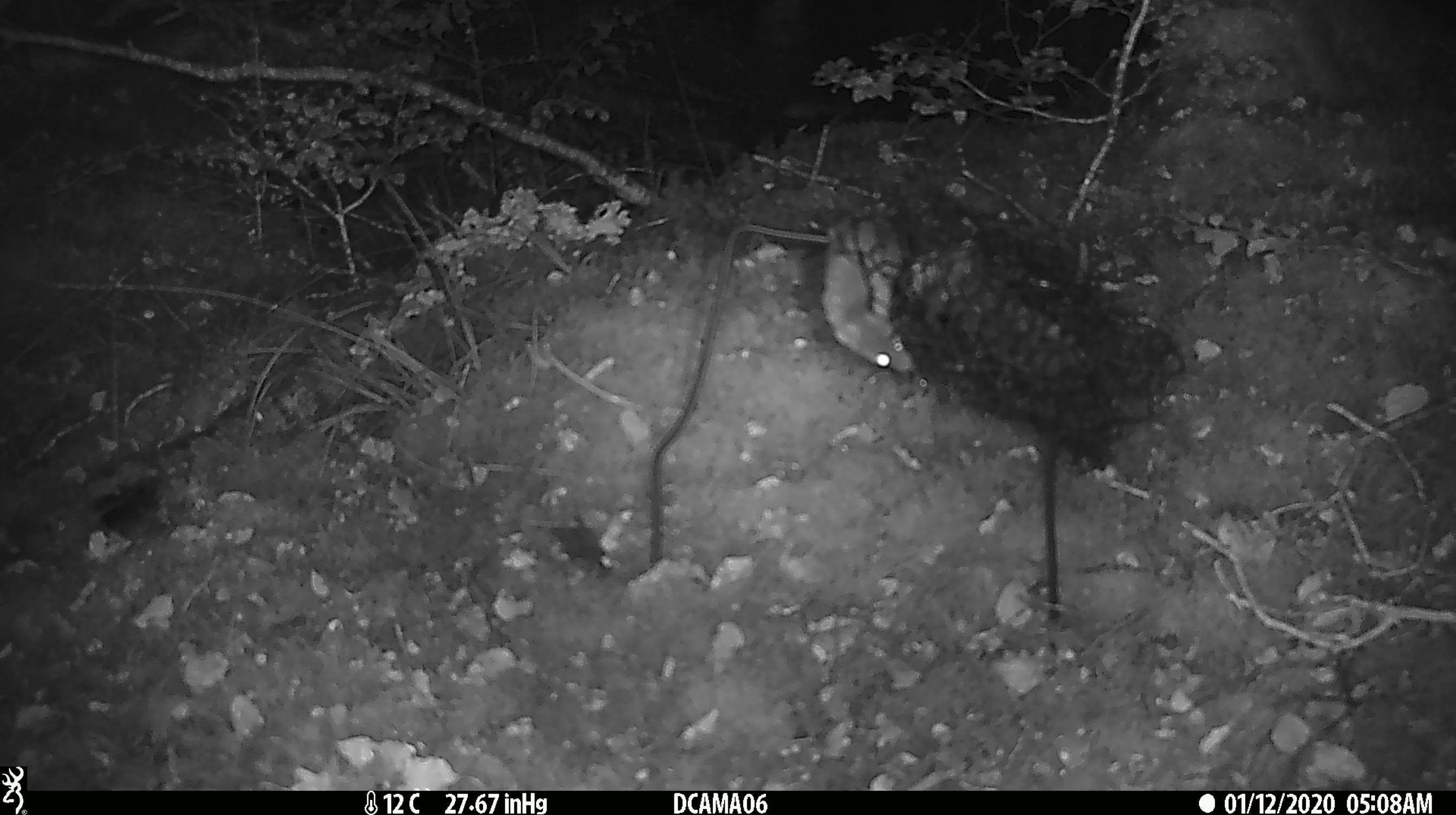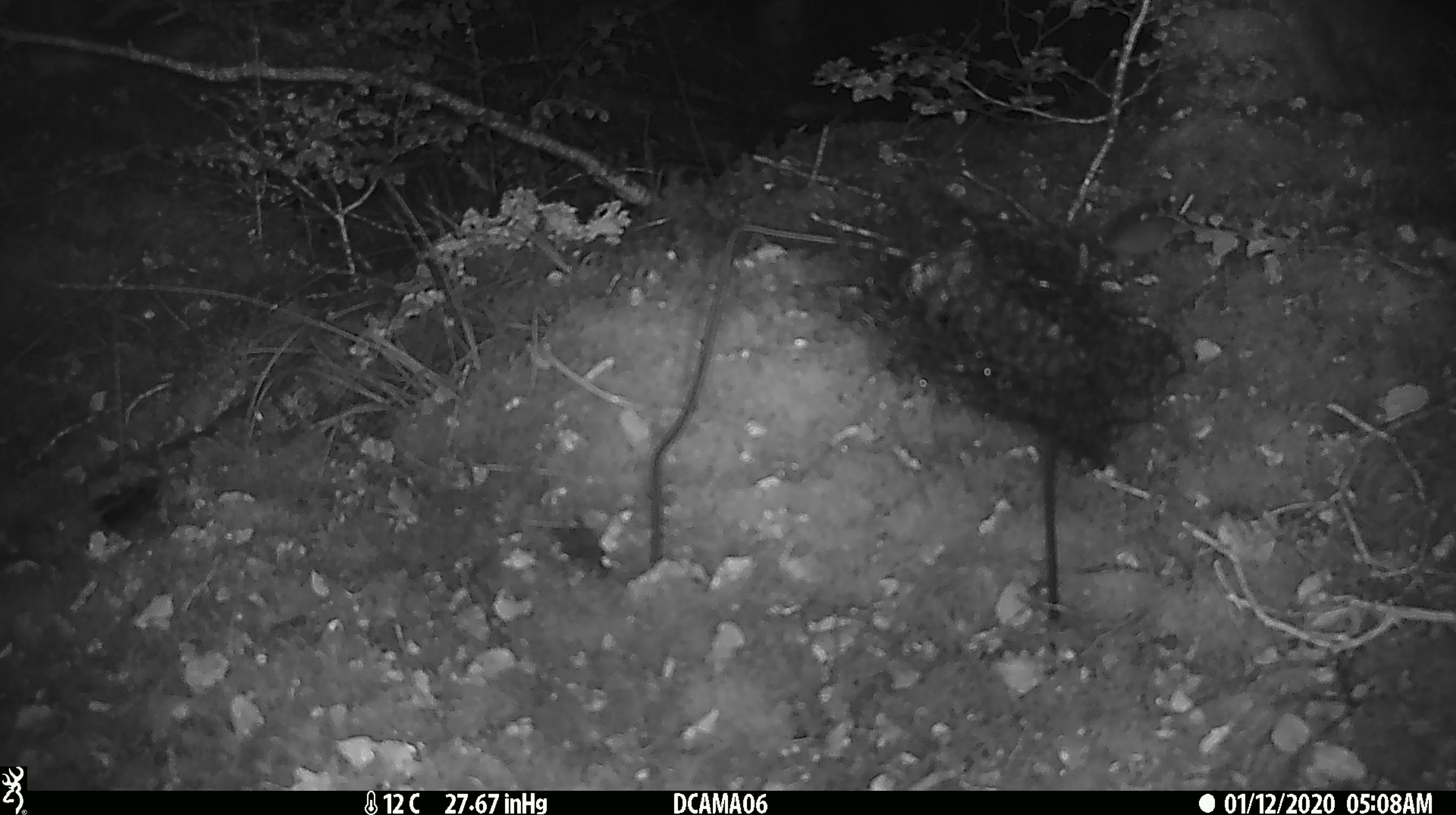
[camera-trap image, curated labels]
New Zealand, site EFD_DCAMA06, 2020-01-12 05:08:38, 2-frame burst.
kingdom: Animalia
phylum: Chordata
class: Mammalia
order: Rodentia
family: Muridae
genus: Mus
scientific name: Mus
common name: mouse